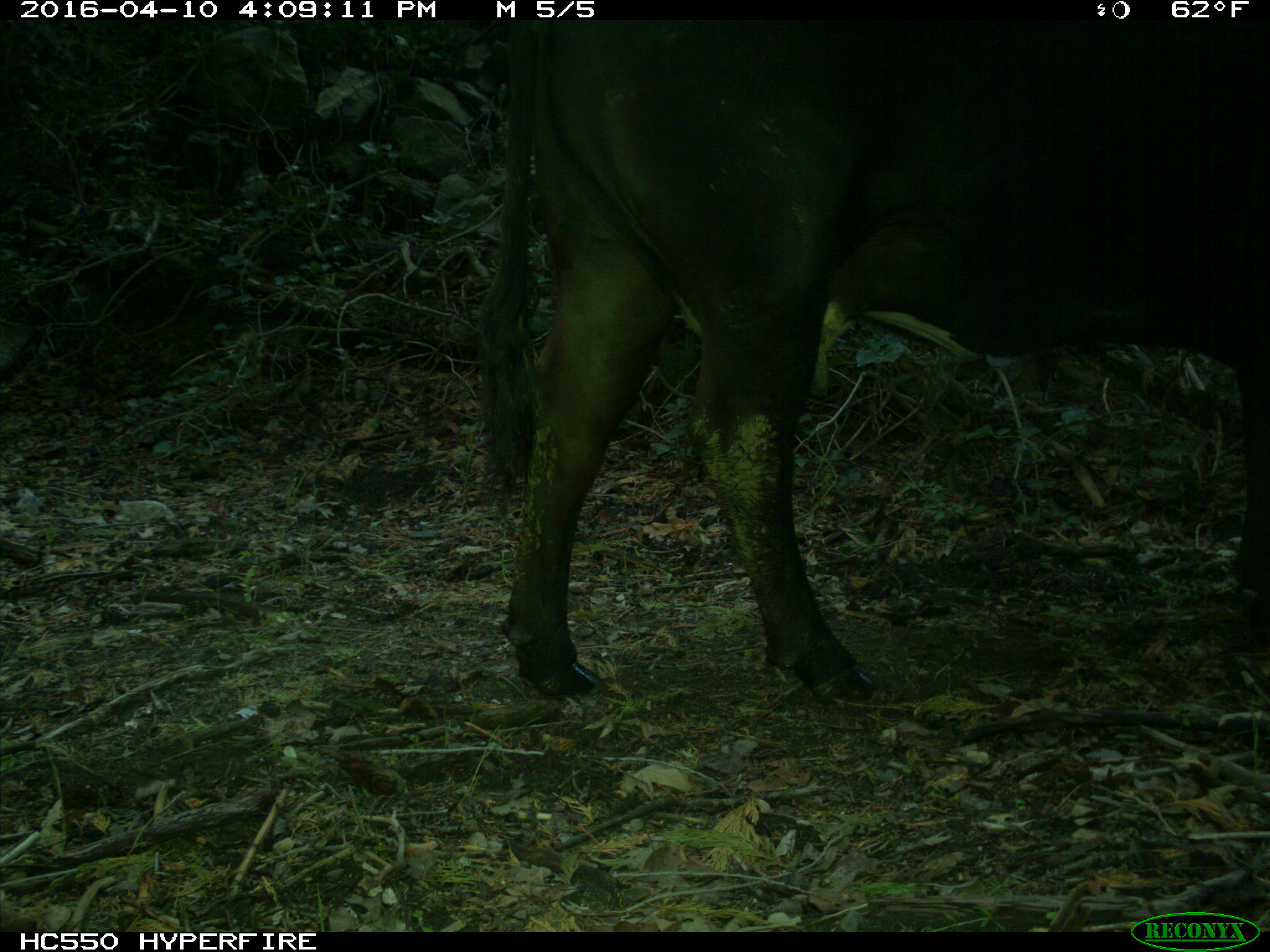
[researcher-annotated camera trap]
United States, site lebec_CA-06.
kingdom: Animalia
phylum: Chordata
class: Mammalia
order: Artiodactyla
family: Bovidae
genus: Bos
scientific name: Bos taurus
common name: domestic cow